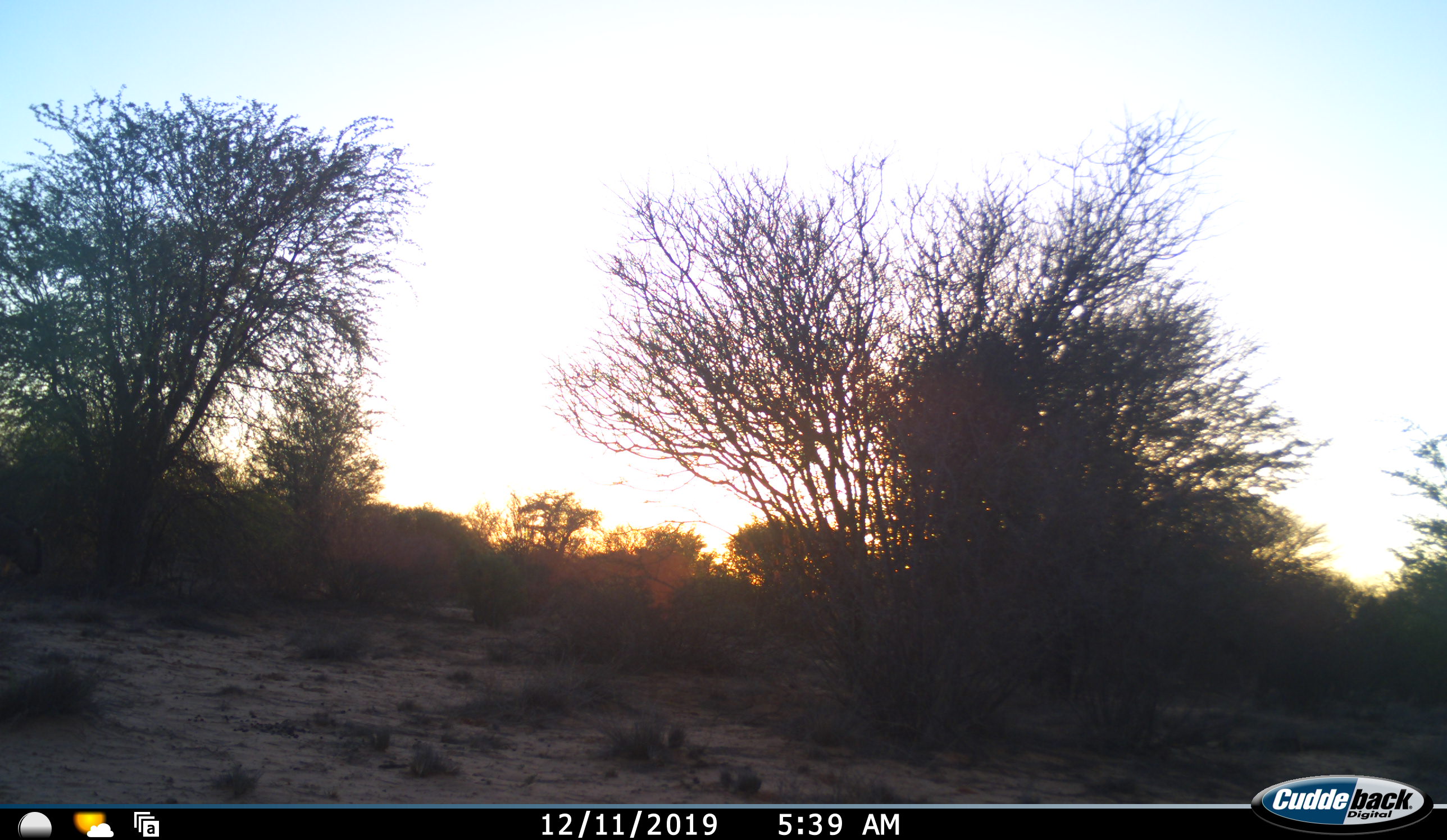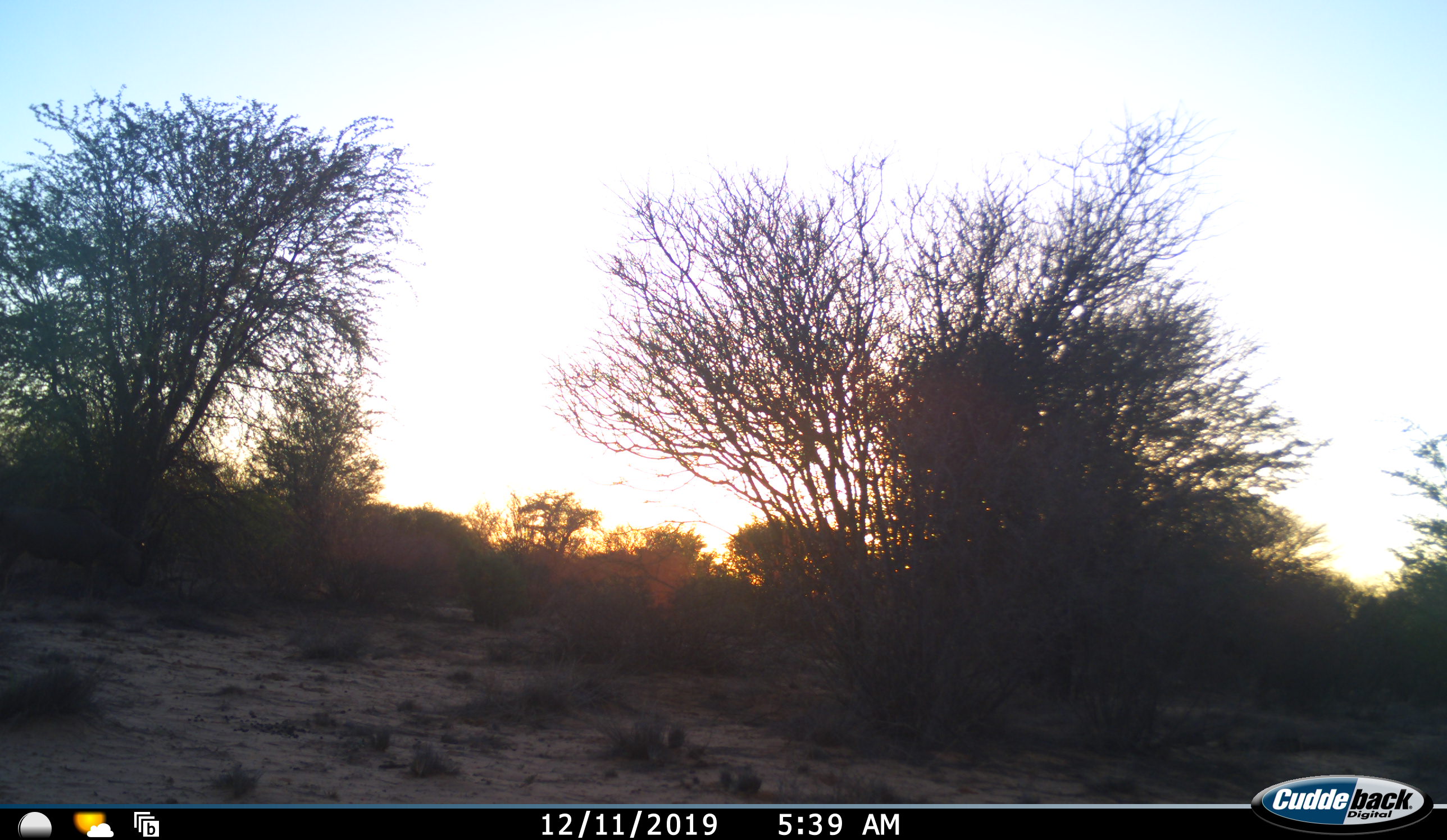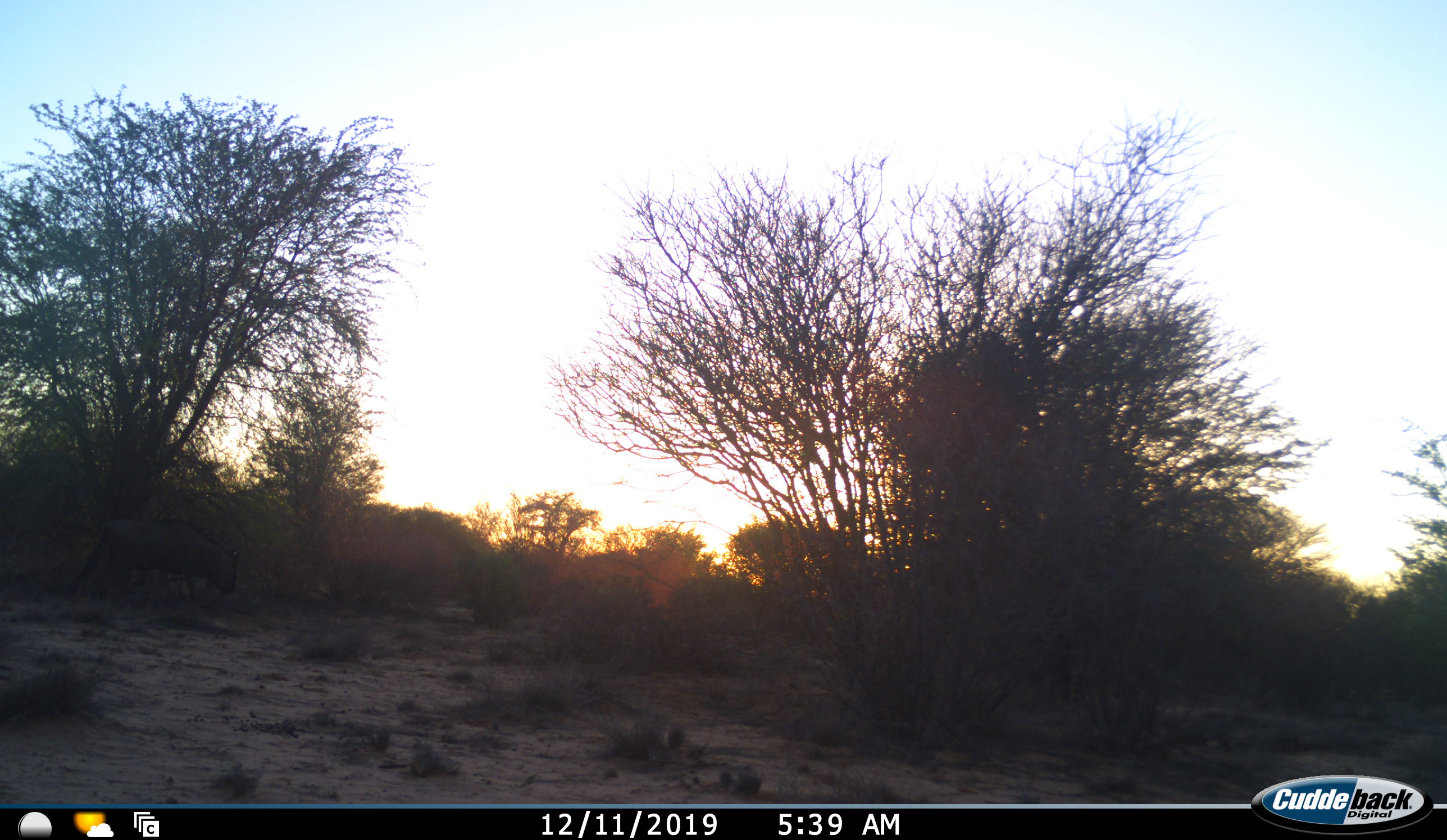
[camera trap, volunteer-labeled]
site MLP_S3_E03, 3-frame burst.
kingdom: Animalia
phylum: Chordata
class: Mammalia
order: Artiodactyla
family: Bovidae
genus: Connochaetes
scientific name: Connochaetes taurinus taurinus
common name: blue wildebeest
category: wildebeestblue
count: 1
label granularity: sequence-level